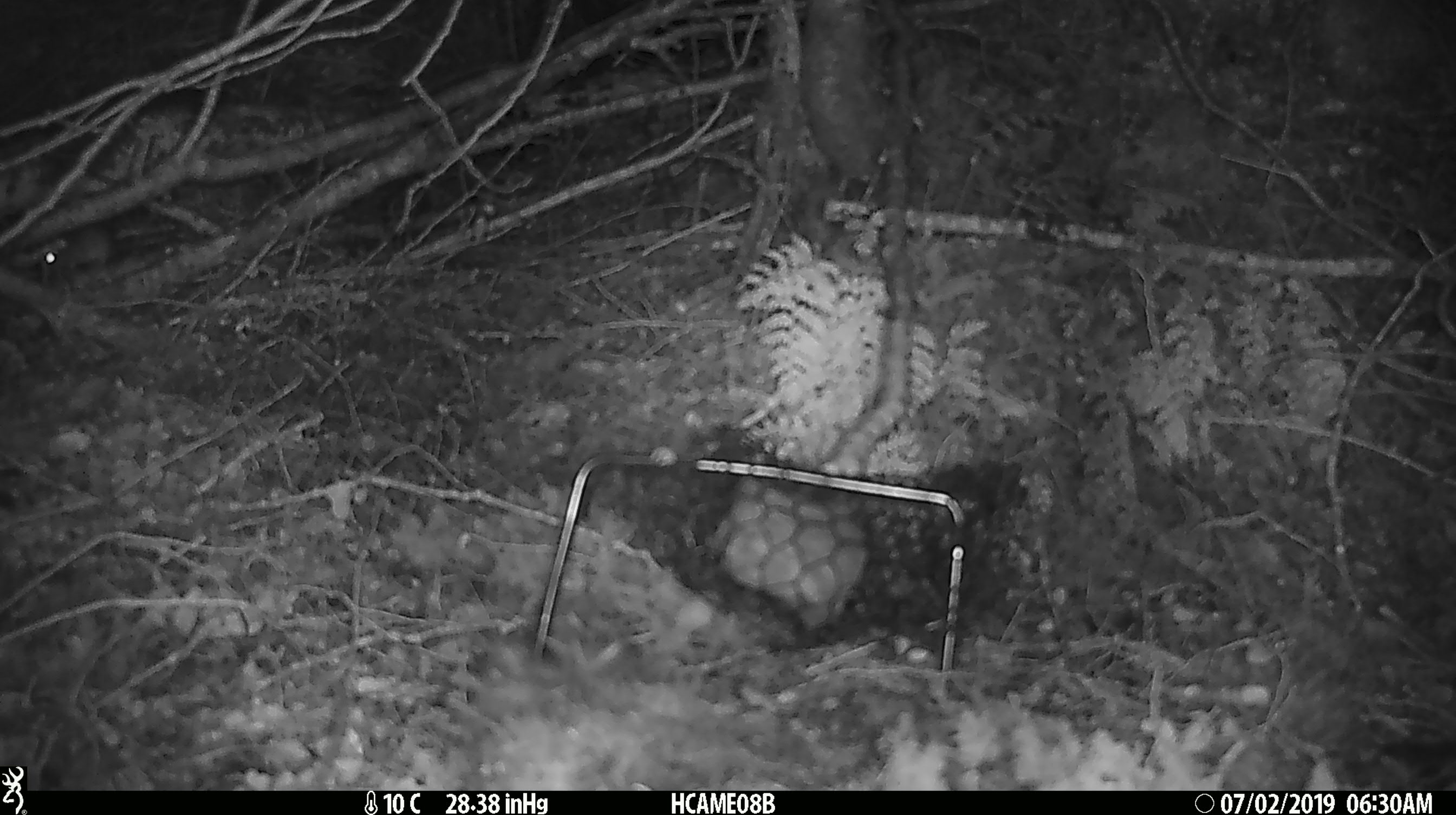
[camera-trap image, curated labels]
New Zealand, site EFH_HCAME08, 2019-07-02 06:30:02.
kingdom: Animalia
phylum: Chordata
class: Mammalia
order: Rodentia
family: Muridae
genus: Mus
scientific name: Mus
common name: mouse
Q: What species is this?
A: Mouse (Mus).